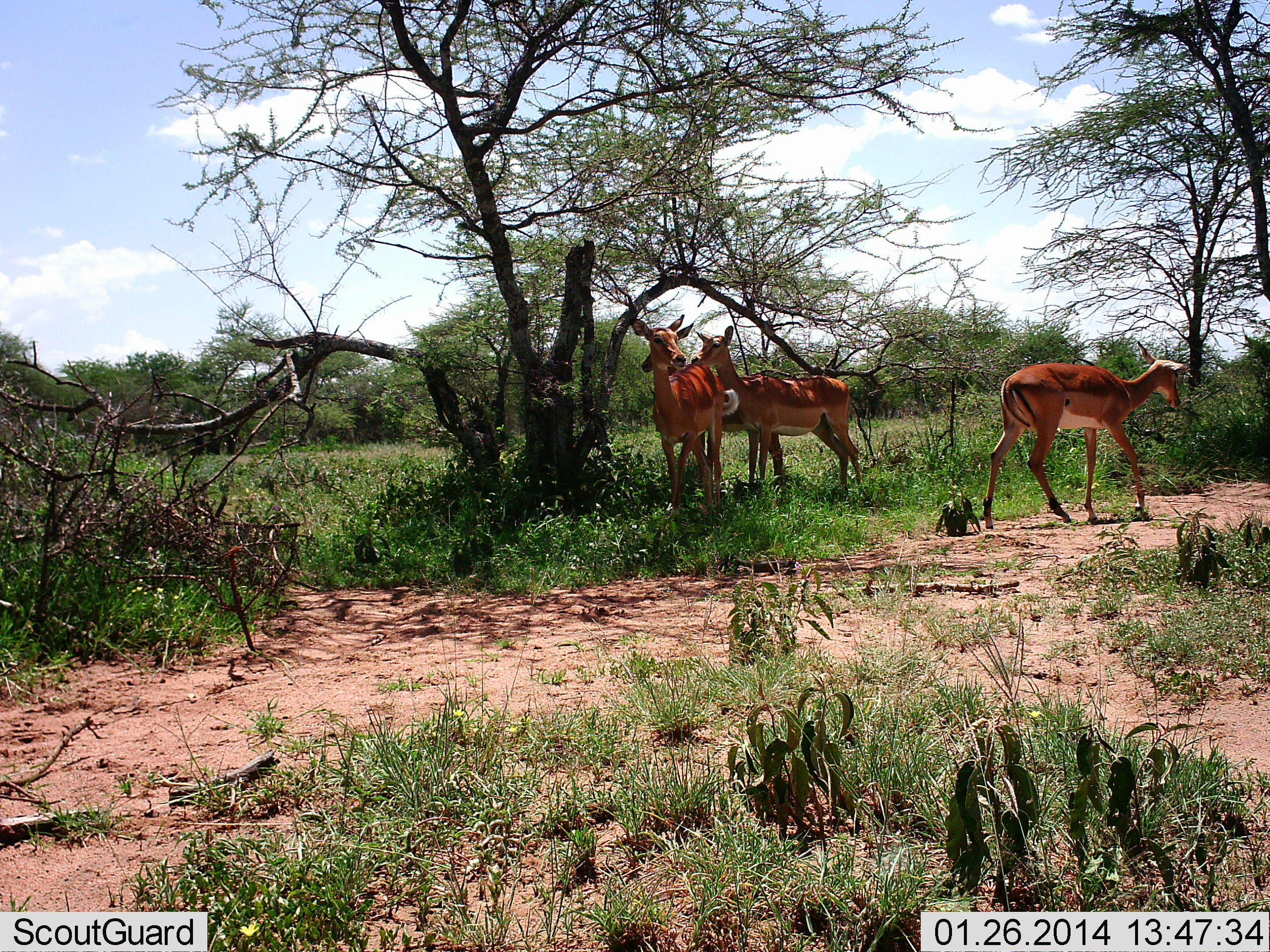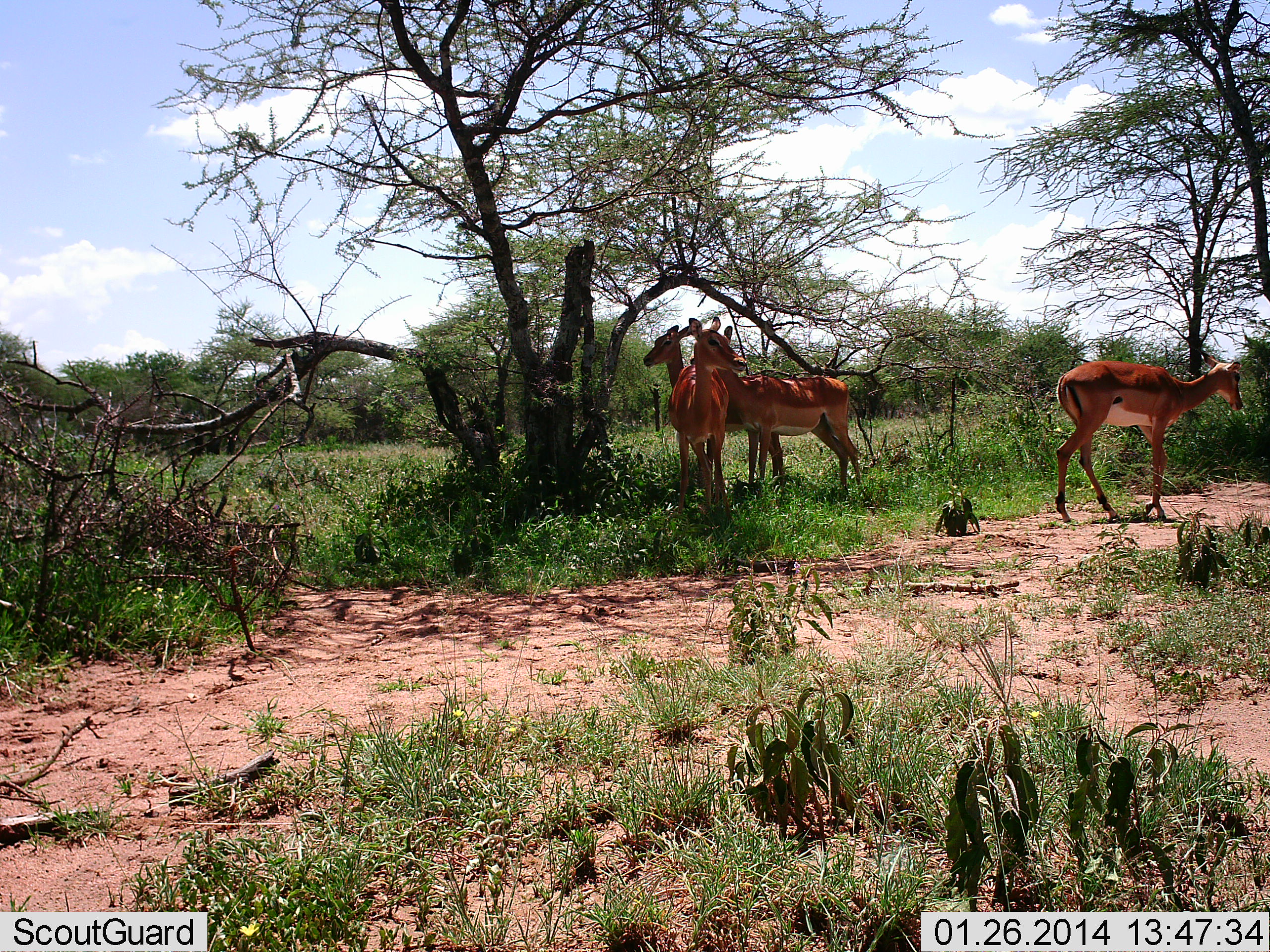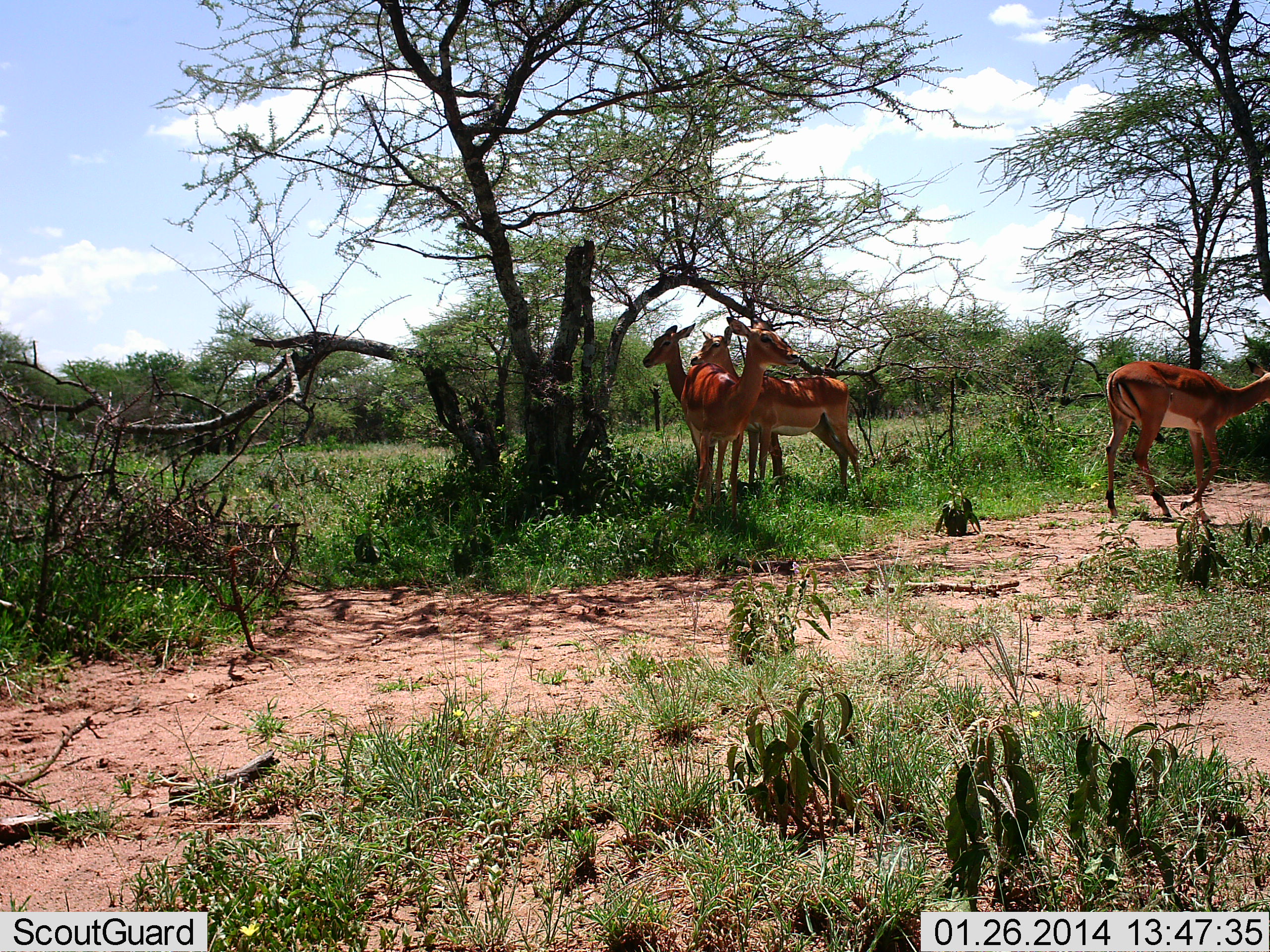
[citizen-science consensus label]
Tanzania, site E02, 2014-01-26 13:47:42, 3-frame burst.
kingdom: Animalia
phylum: Chordata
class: Mammalia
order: Artiodactyla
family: Bovidae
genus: Aepyceros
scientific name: Aepyceros melampus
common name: impala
Impala (Aepyceros melampus), count 4. Behavior (volunteer vote fractions): standing 100%, resting 0%, moving 50%, interacting 0%. Young present (vote fraction): 0%. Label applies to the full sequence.